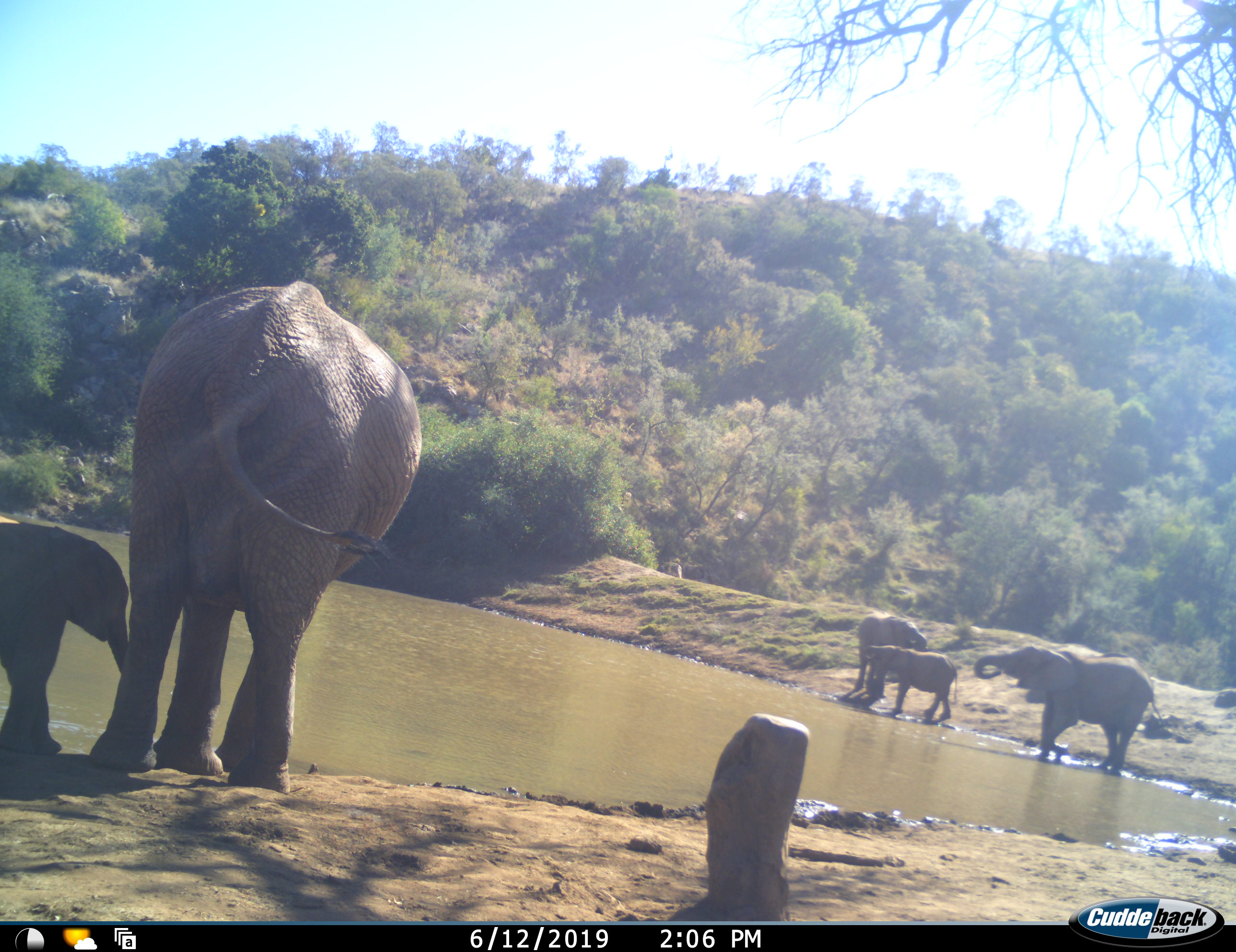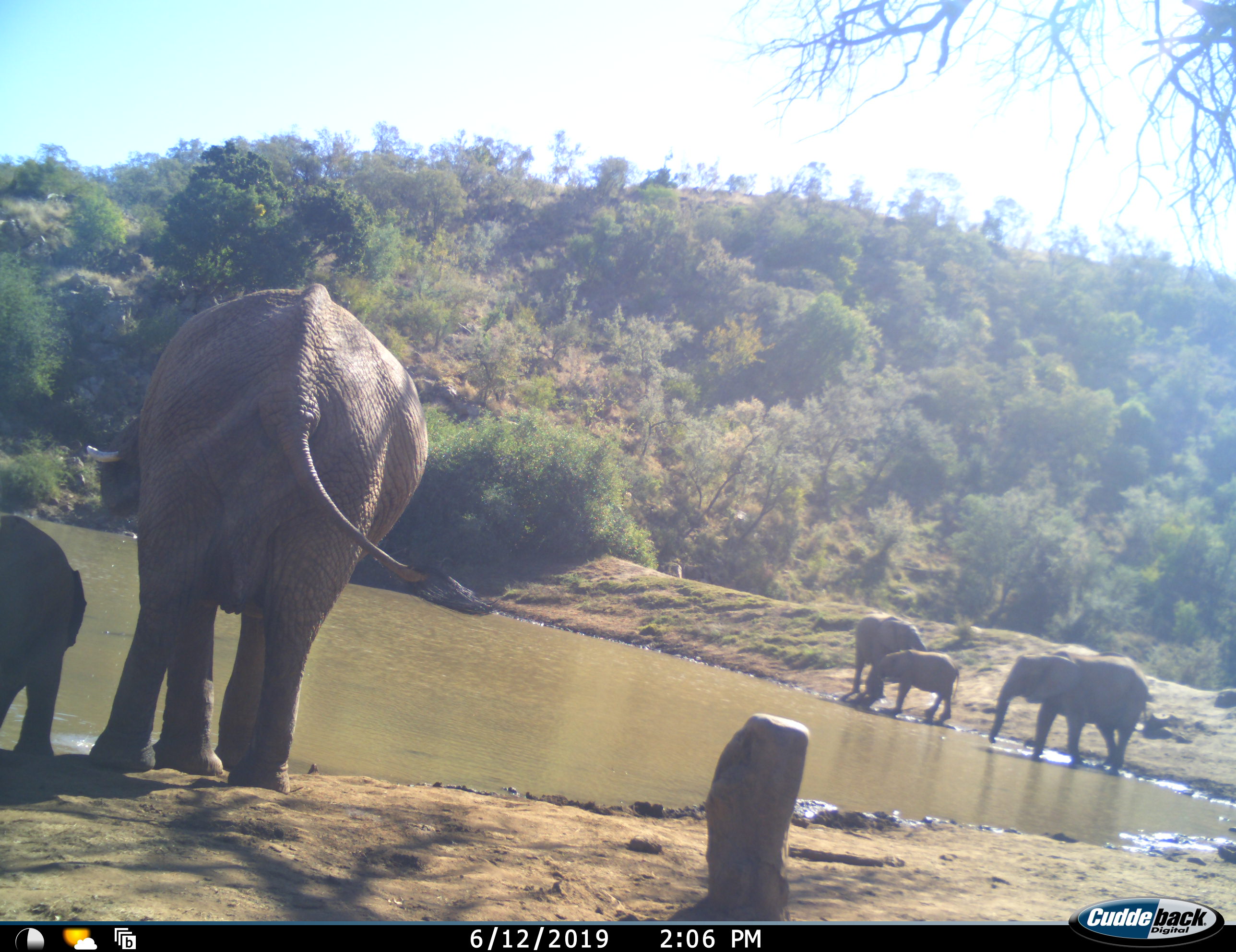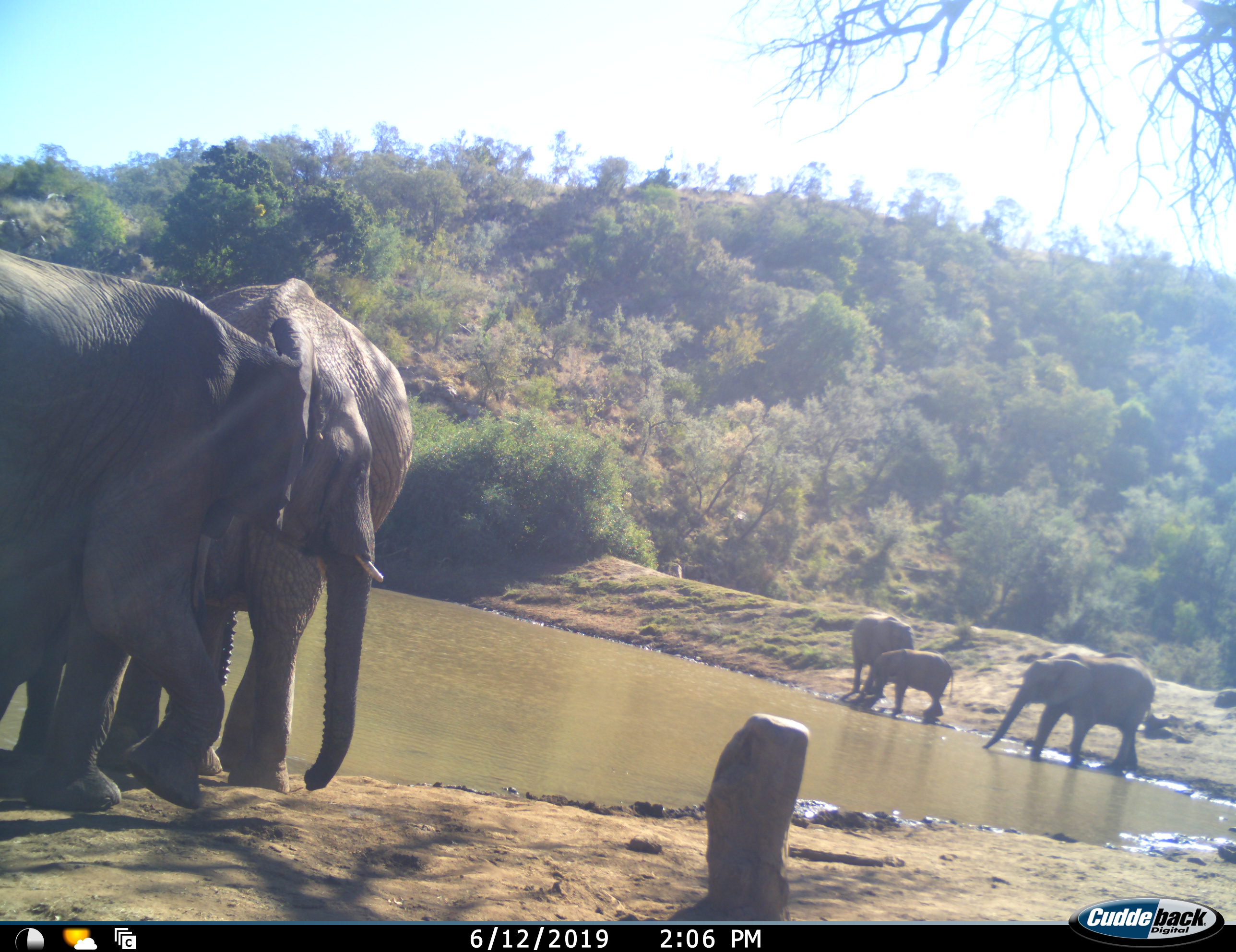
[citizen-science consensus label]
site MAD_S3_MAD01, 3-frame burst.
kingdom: Animalia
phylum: Chordata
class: Mammalia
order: Proboscidea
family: Elephantidae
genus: Loxodonta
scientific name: Loxodonta africana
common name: african bush elephant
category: elephant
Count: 6.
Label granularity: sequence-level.